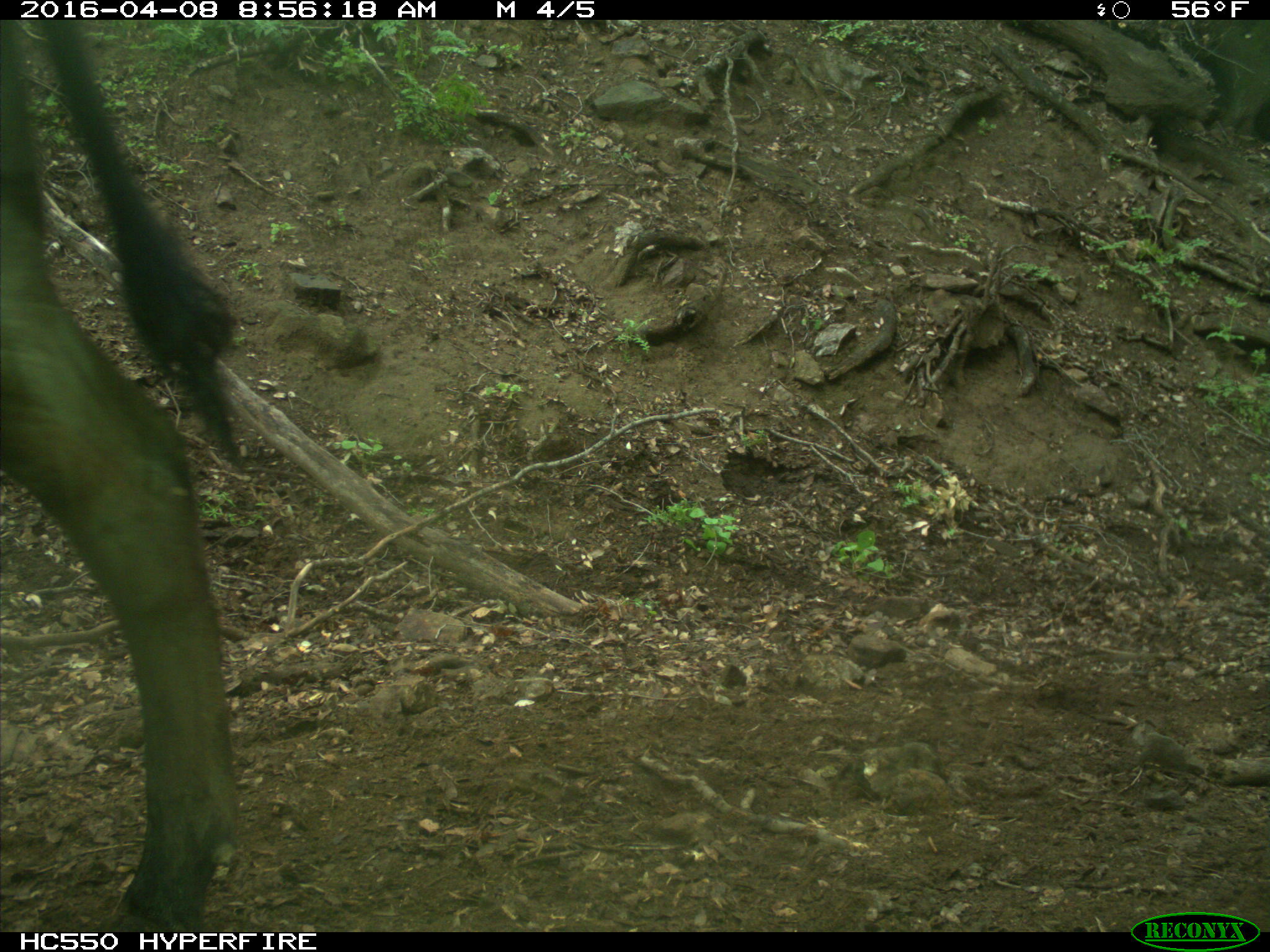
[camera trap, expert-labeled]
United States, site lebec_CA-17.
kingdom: Animalia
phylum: Chordata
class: Mammalia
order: Artiodactyla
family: Bovidae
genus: Bos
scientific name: Bos taurus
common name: domestic cow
Bos taurus (domestic cow).